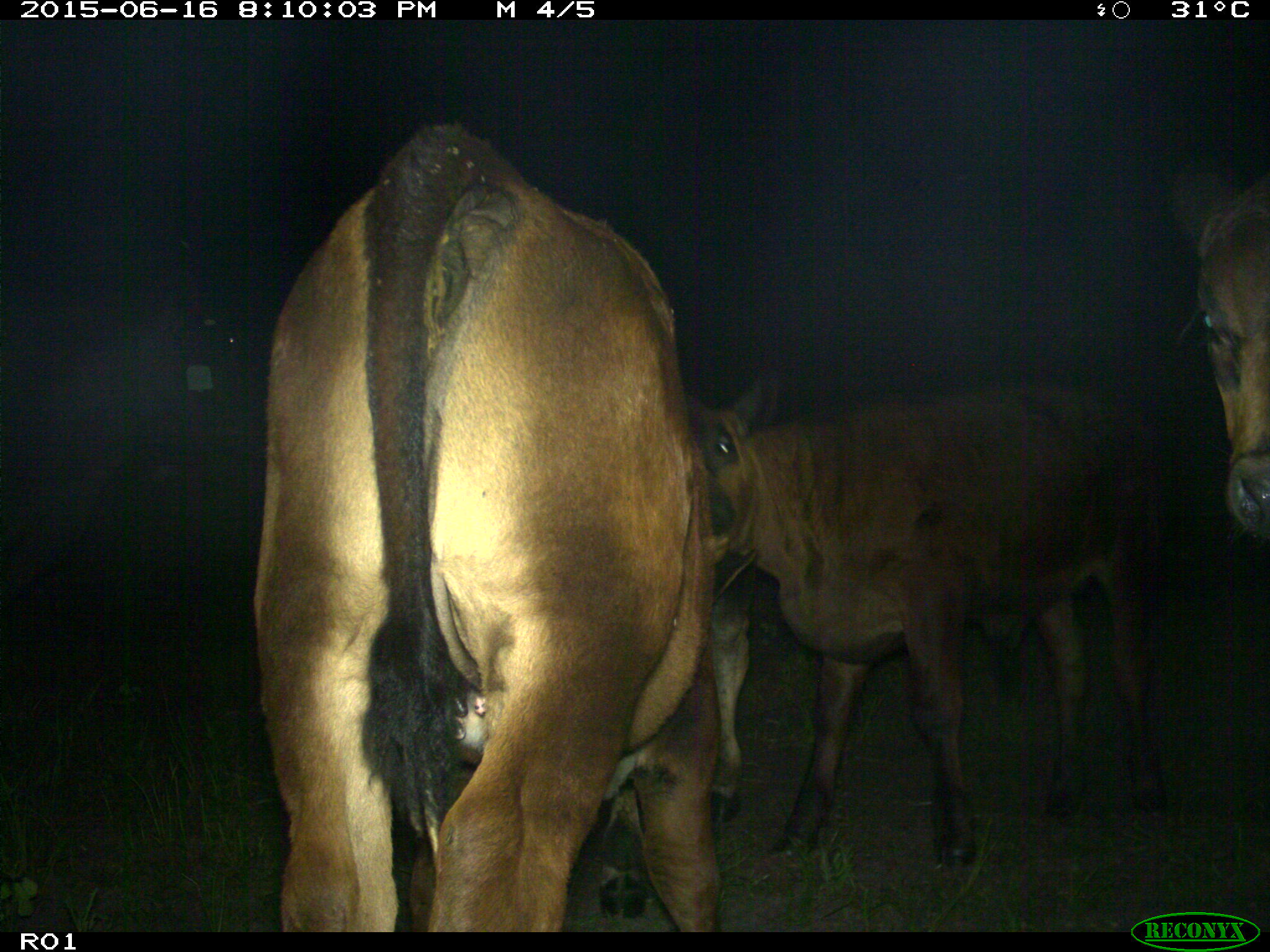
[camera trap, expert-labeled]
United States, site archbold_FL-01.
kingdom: Animalia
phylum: Chordata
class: Mammalia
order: Artiodactyla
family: Bovidae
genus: Bos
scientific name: Bos taurus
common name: domestic cow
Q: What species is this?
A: Bos taurus (domestic cow).